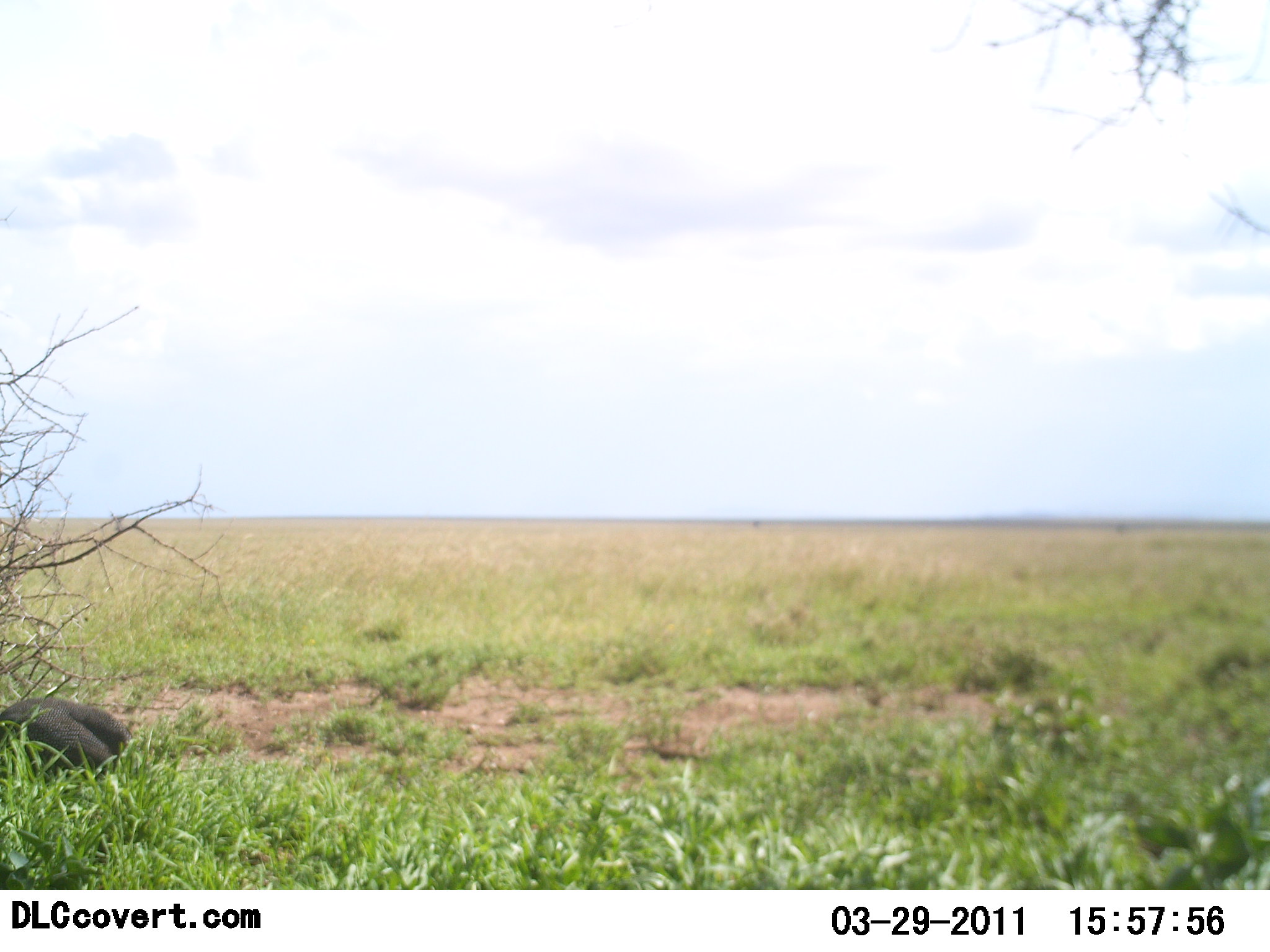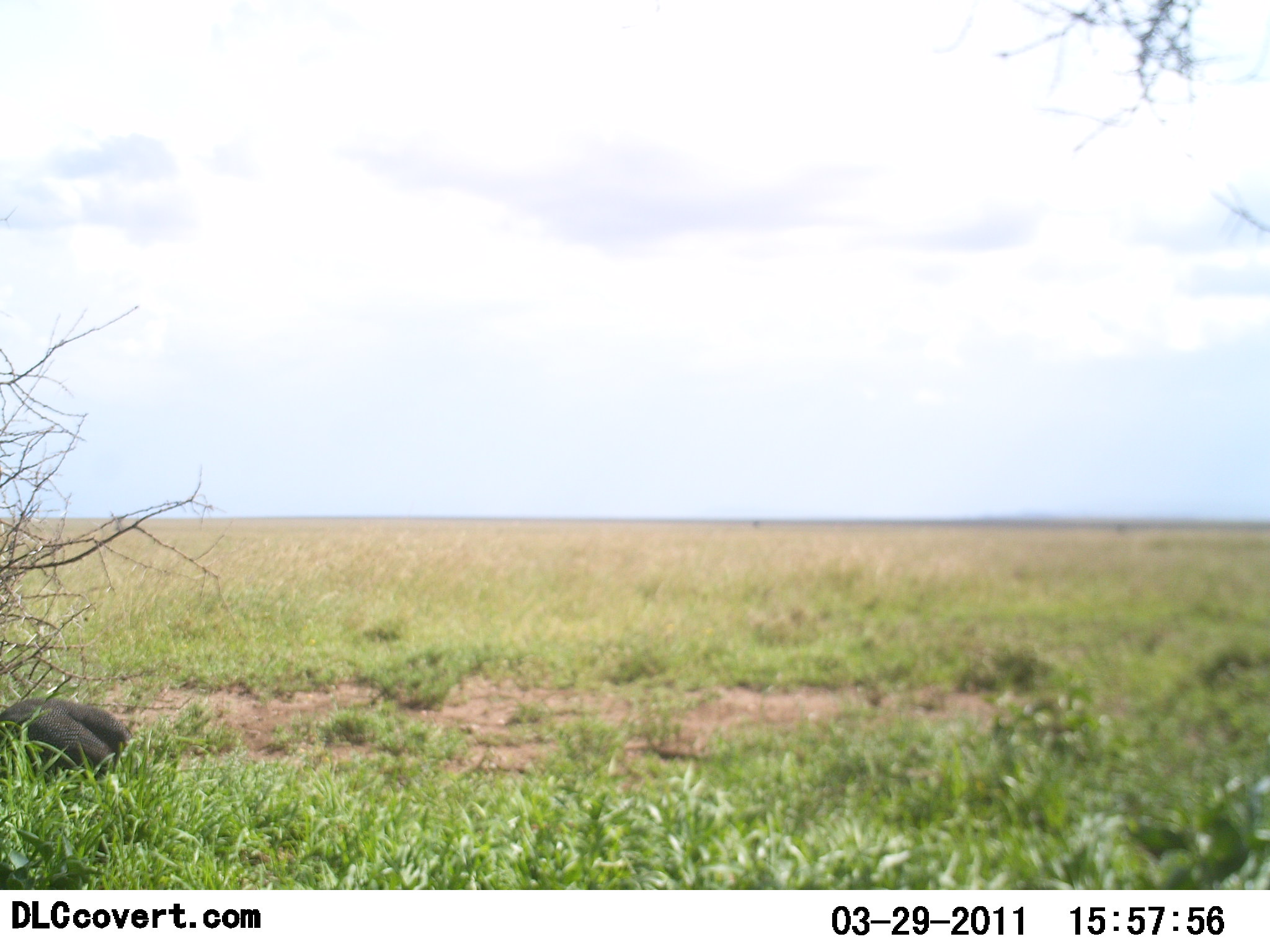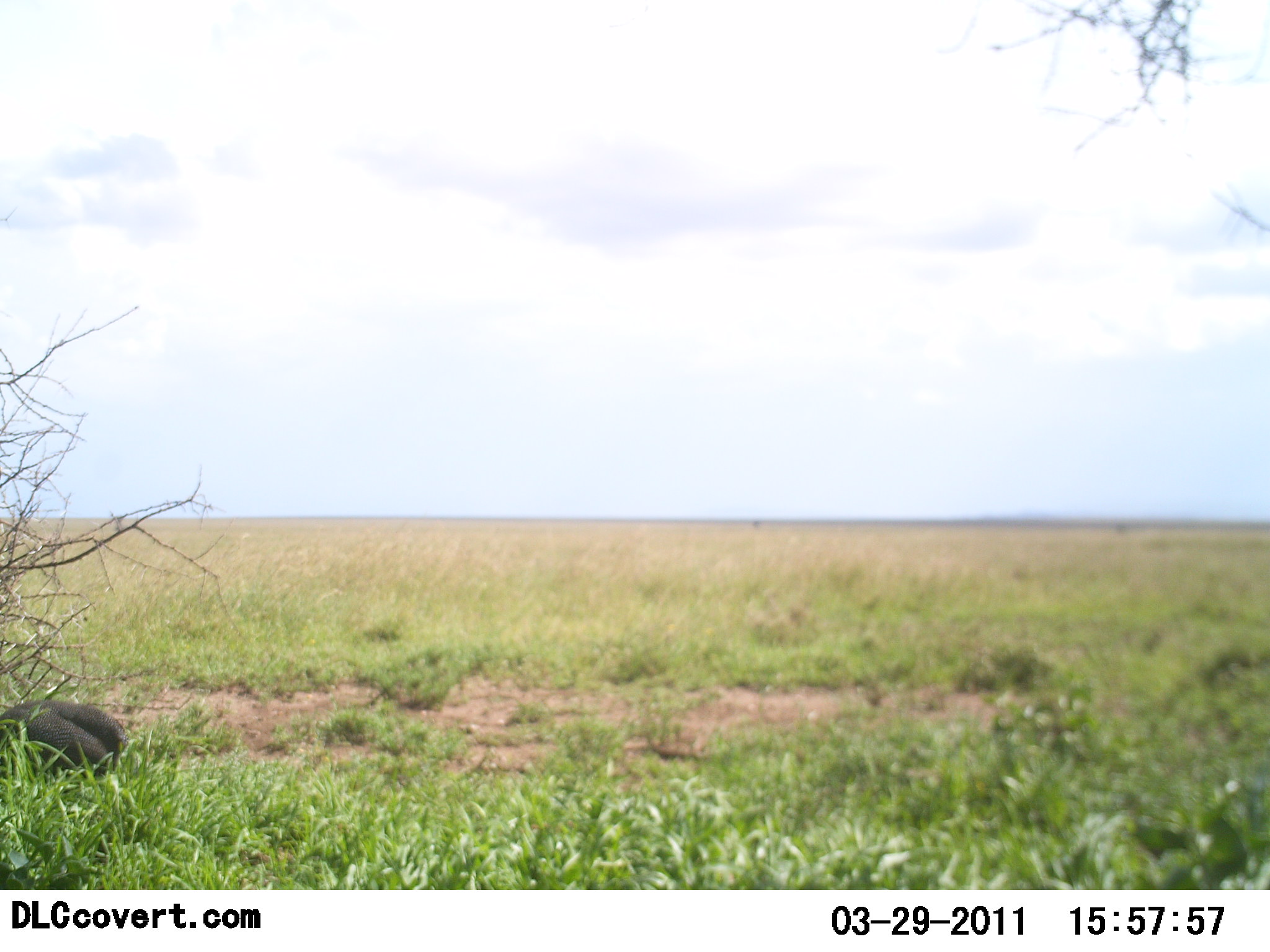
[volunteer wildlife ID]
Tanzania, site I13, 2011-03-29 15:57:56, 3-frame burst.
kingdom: Animalia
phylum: Chordata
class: Aves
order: Galliformes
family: Numididae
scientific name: Numididae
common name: guinea fowl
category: guineafowl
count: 1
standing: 14%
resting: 14%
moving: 14%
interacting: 0%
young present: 0%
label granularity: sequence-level